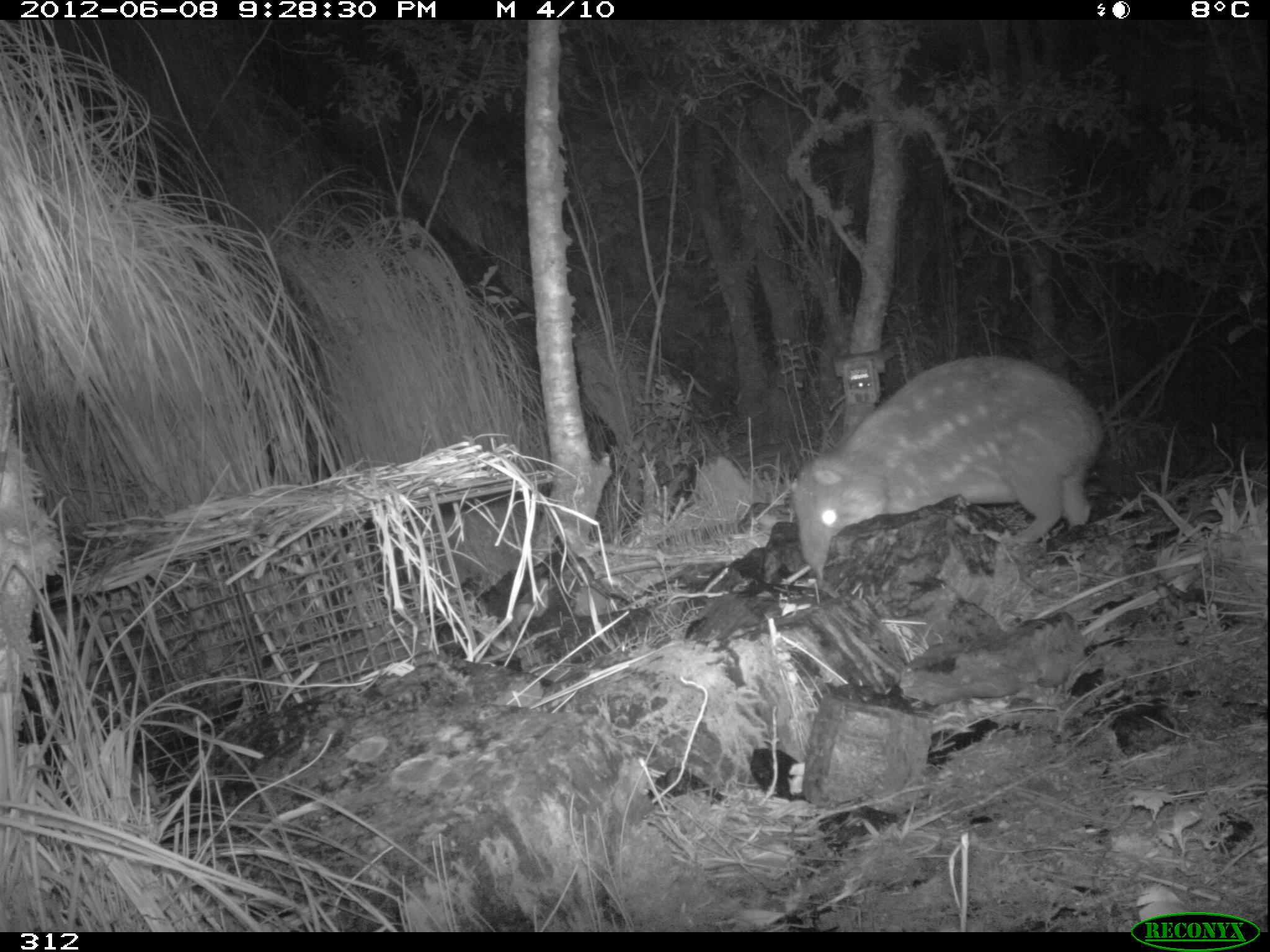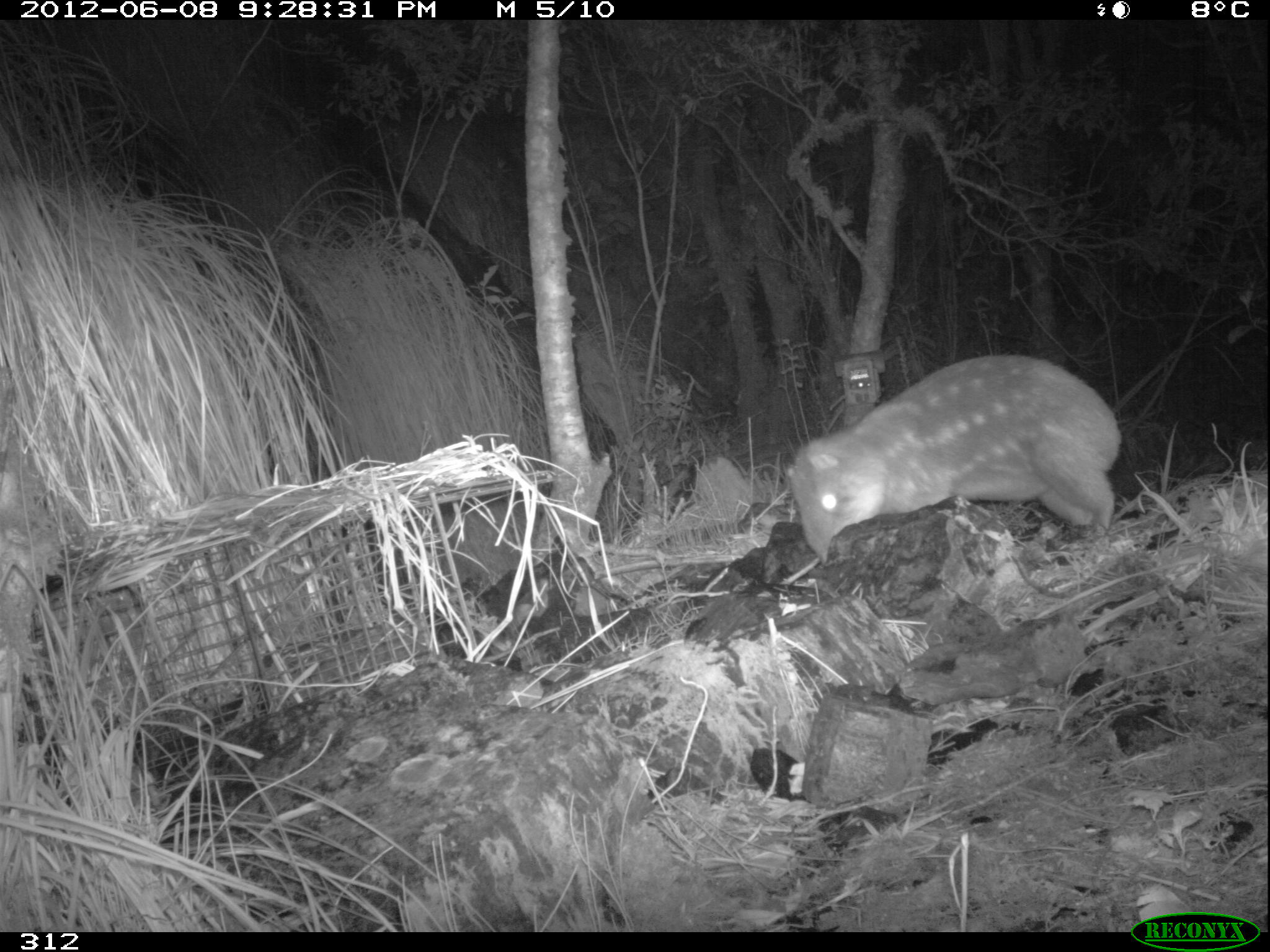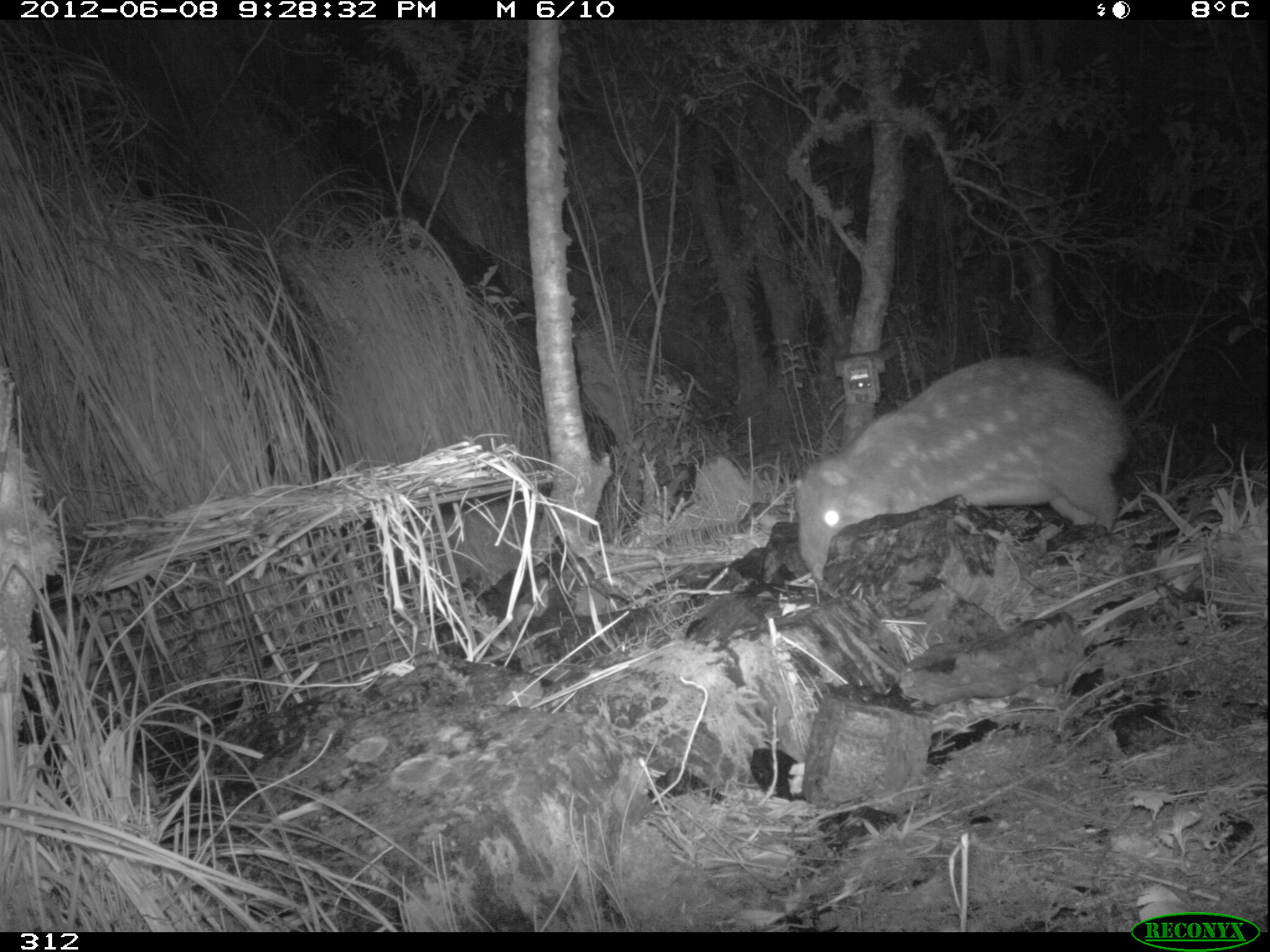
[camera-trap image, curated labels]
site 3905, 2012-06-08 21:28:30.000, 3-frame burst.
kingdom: Animalia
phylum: Chordata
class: Mammalia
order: Rodentia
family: Cuniculidae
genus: Cuniculus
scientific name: Cuniculus taczanowskii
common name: mountain paca